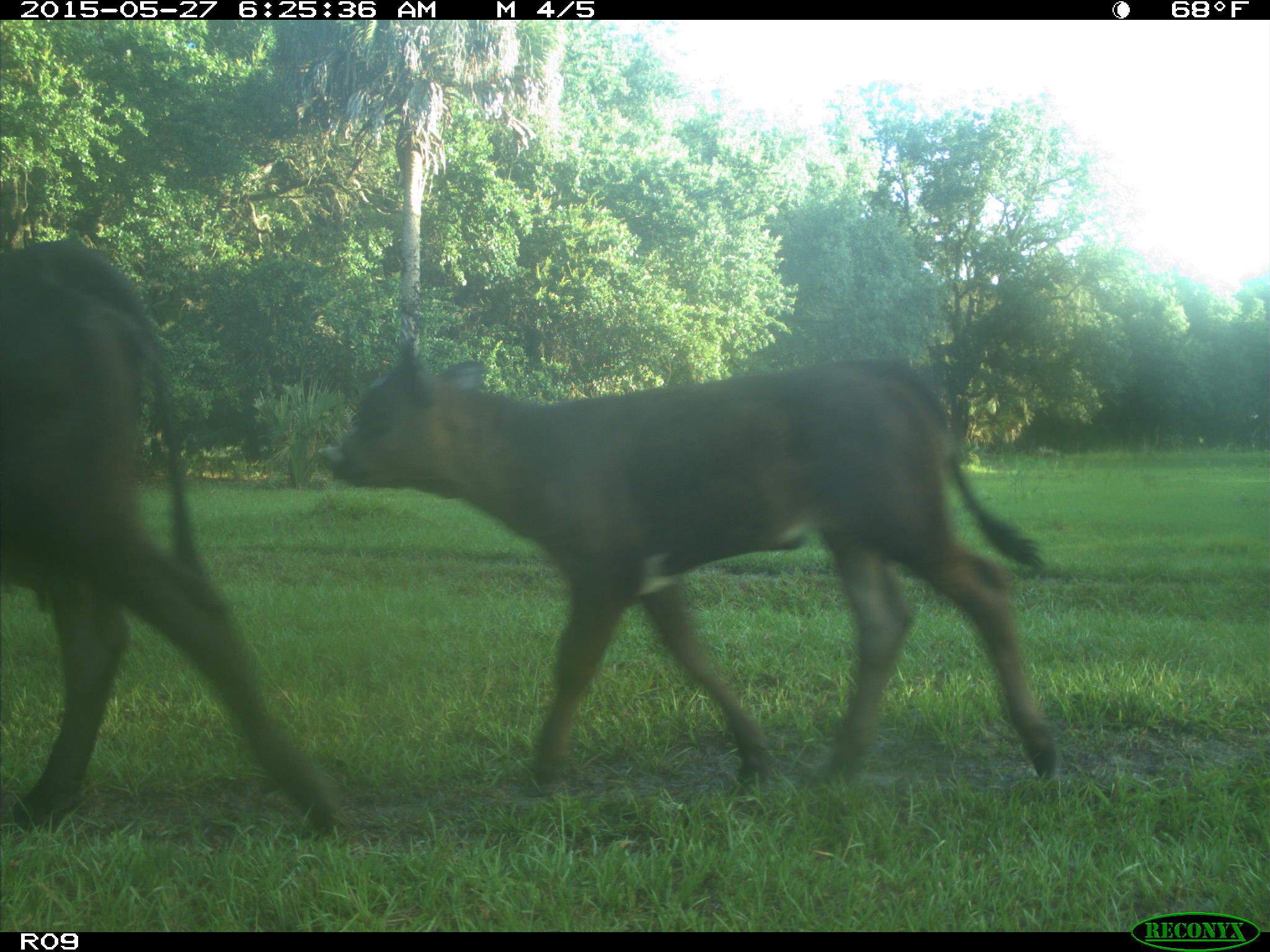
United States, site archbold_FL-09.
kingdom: Animalia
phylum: Chordata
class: Mammalia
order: Artiodactyla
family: Bovidae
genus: Bos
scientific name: Bos taurus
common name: domestic cow